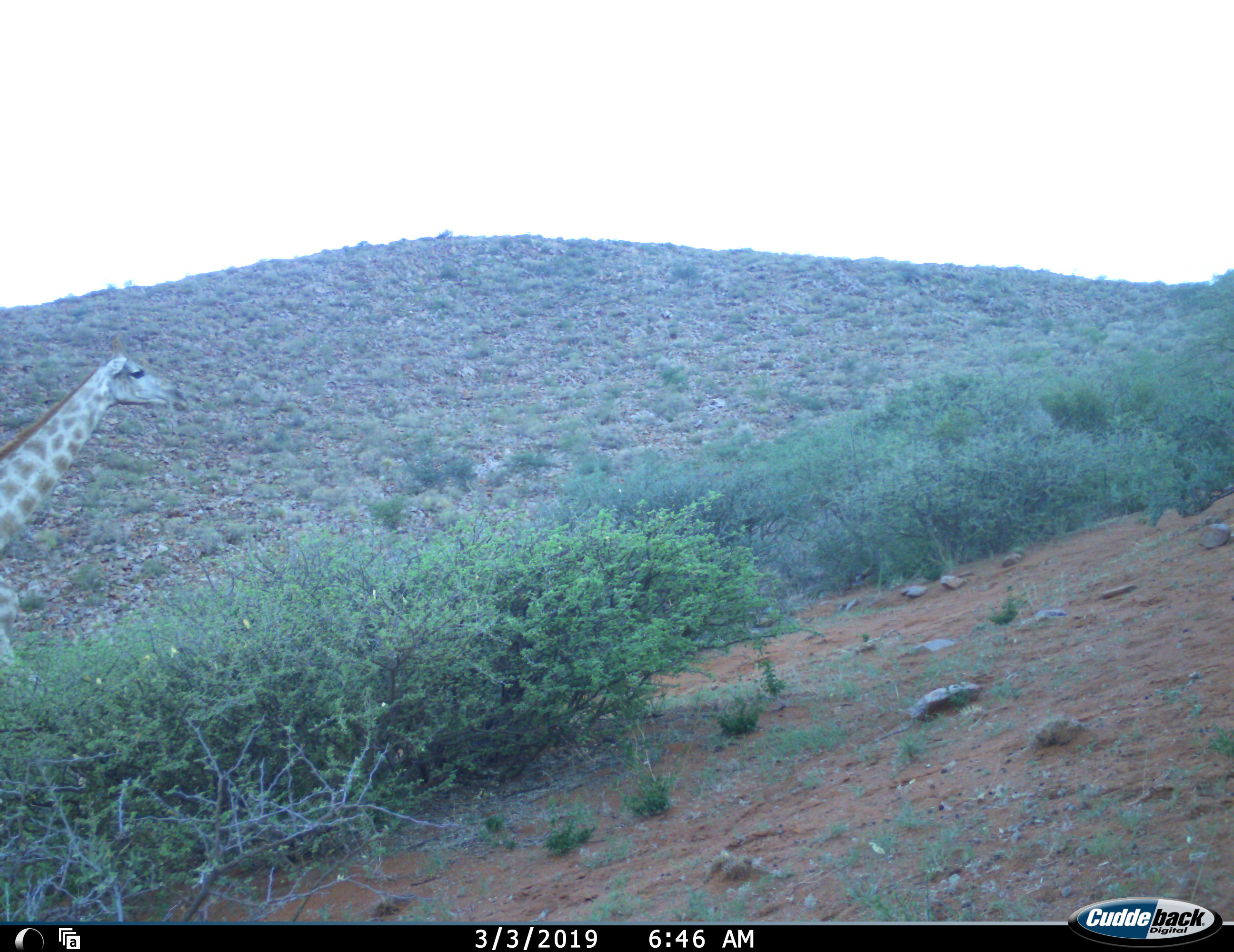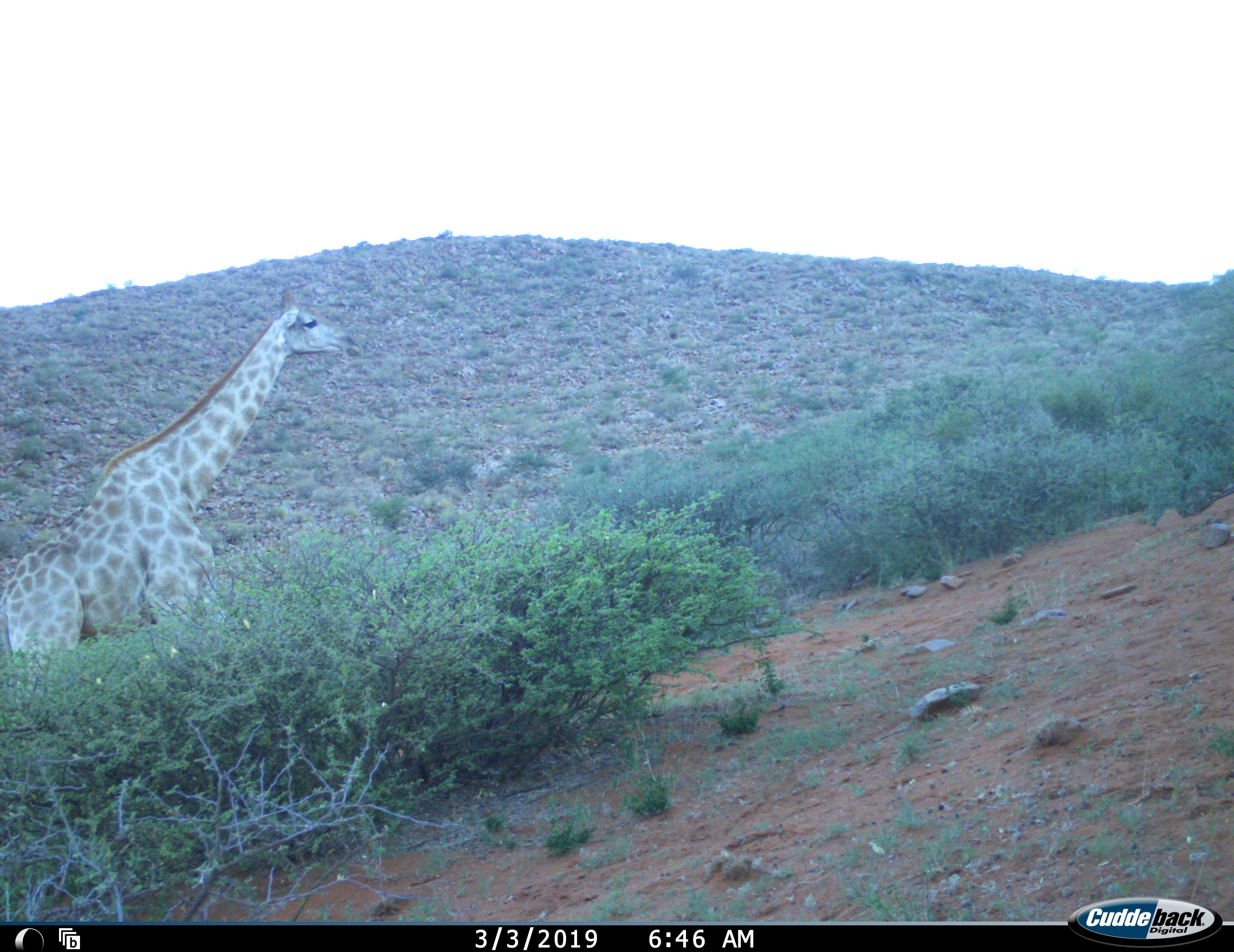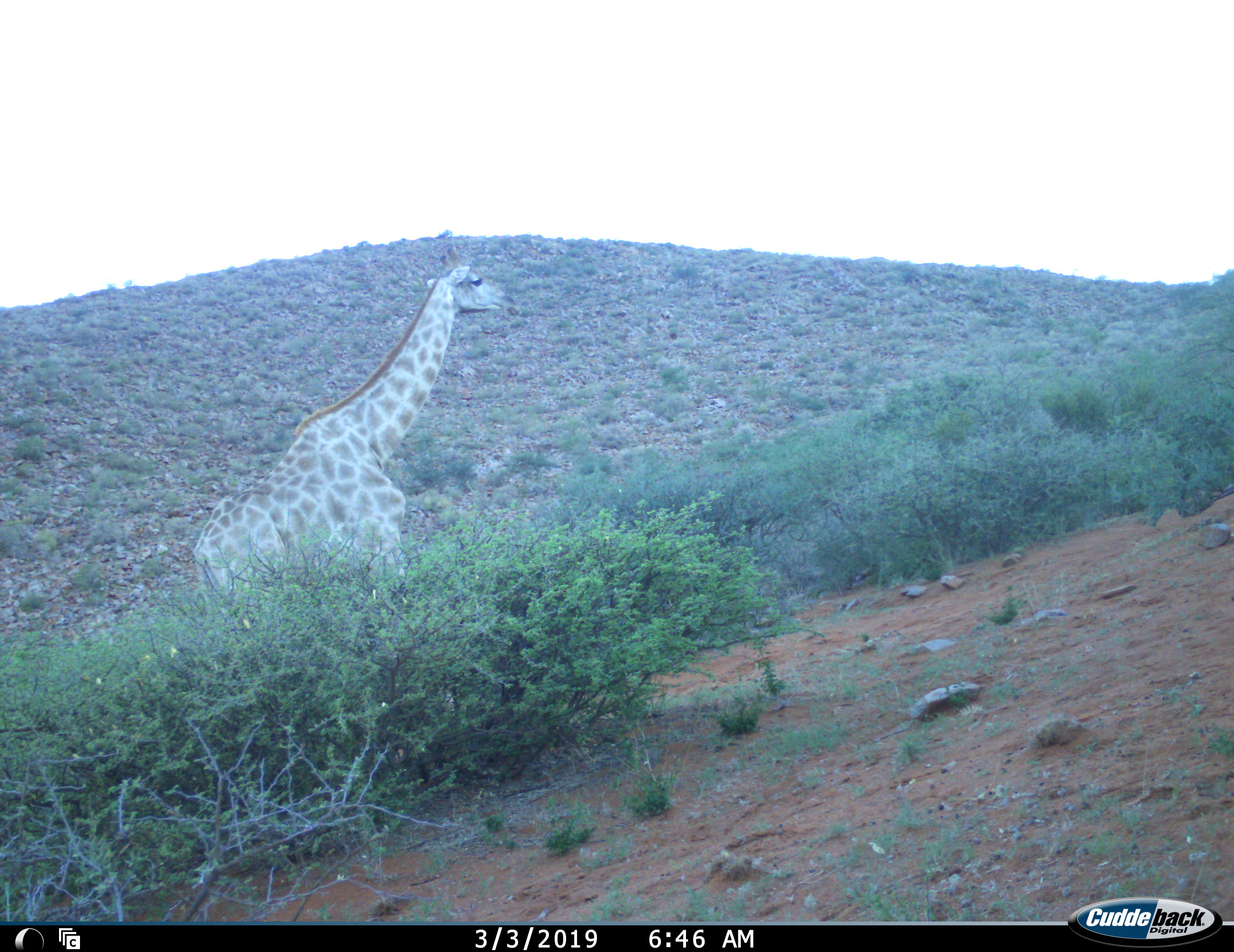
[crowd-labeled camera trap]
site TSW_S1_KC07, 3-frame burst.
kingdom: Animalia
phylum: Chordata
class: Mammalia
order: Artiodactyla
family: Giraffidae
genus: Giraffa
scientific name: Giraffa camelopardalis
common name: giraffe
Giraffe (Giraffa camelopardalis), count 1. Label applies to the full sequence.